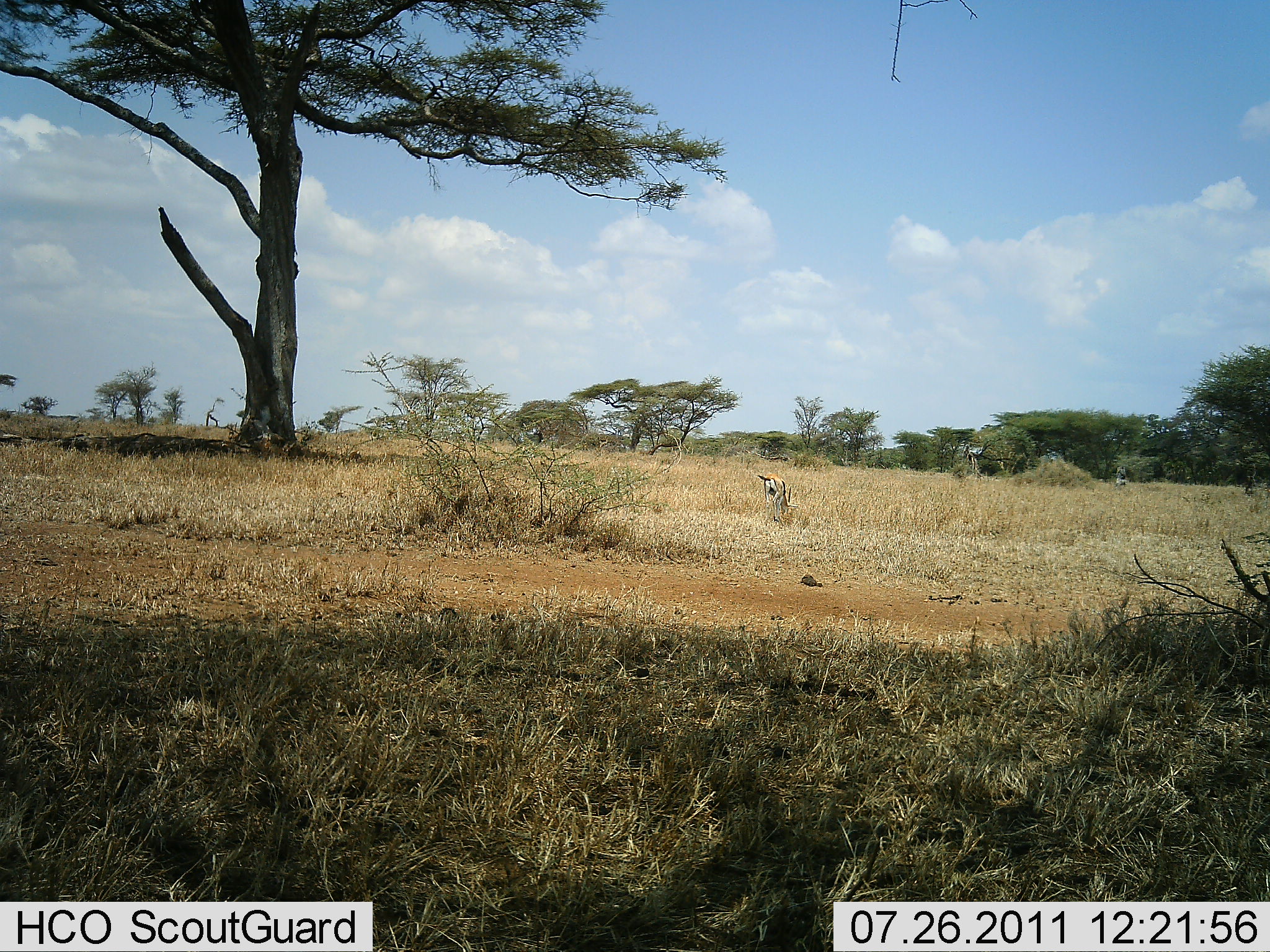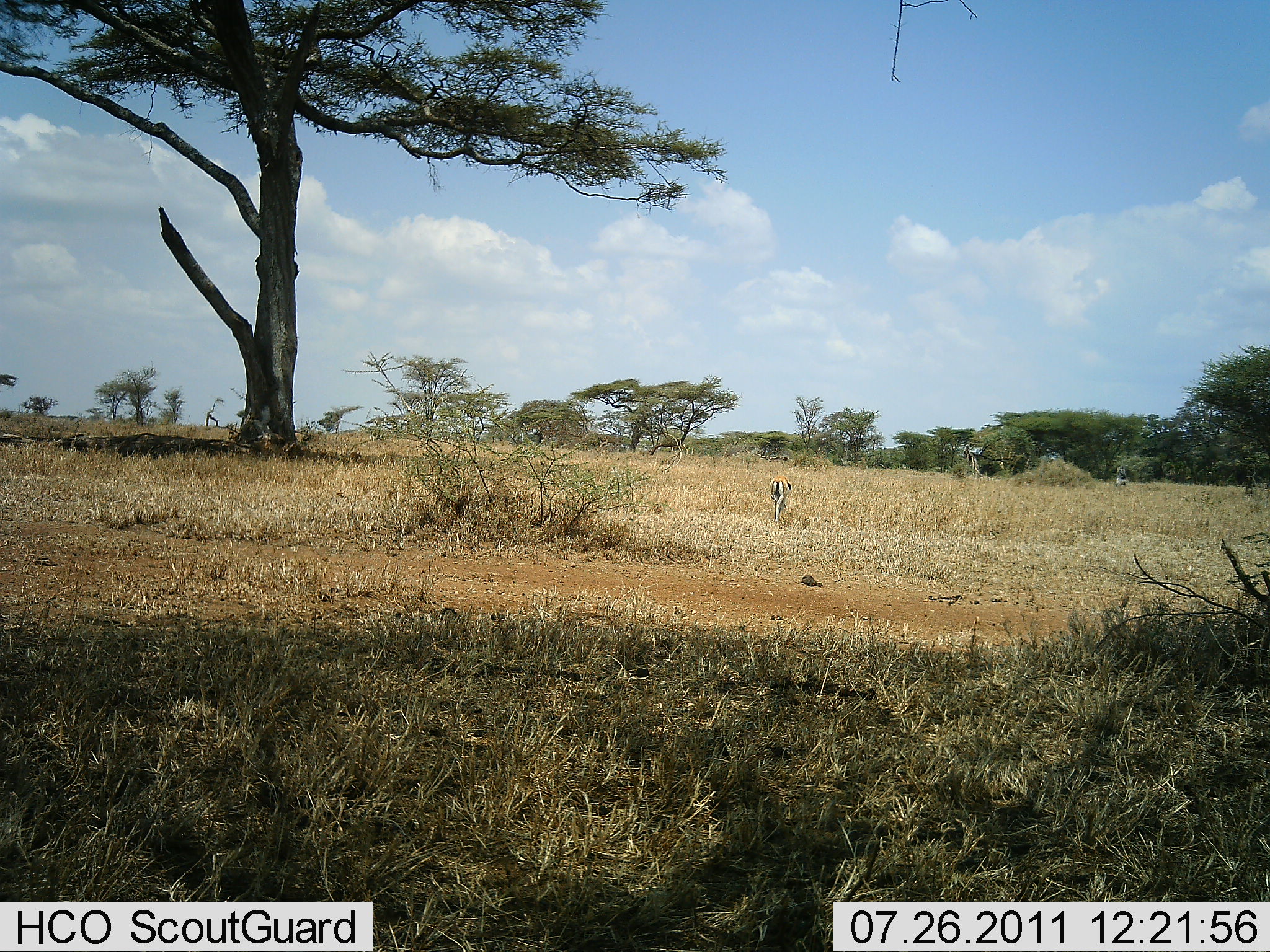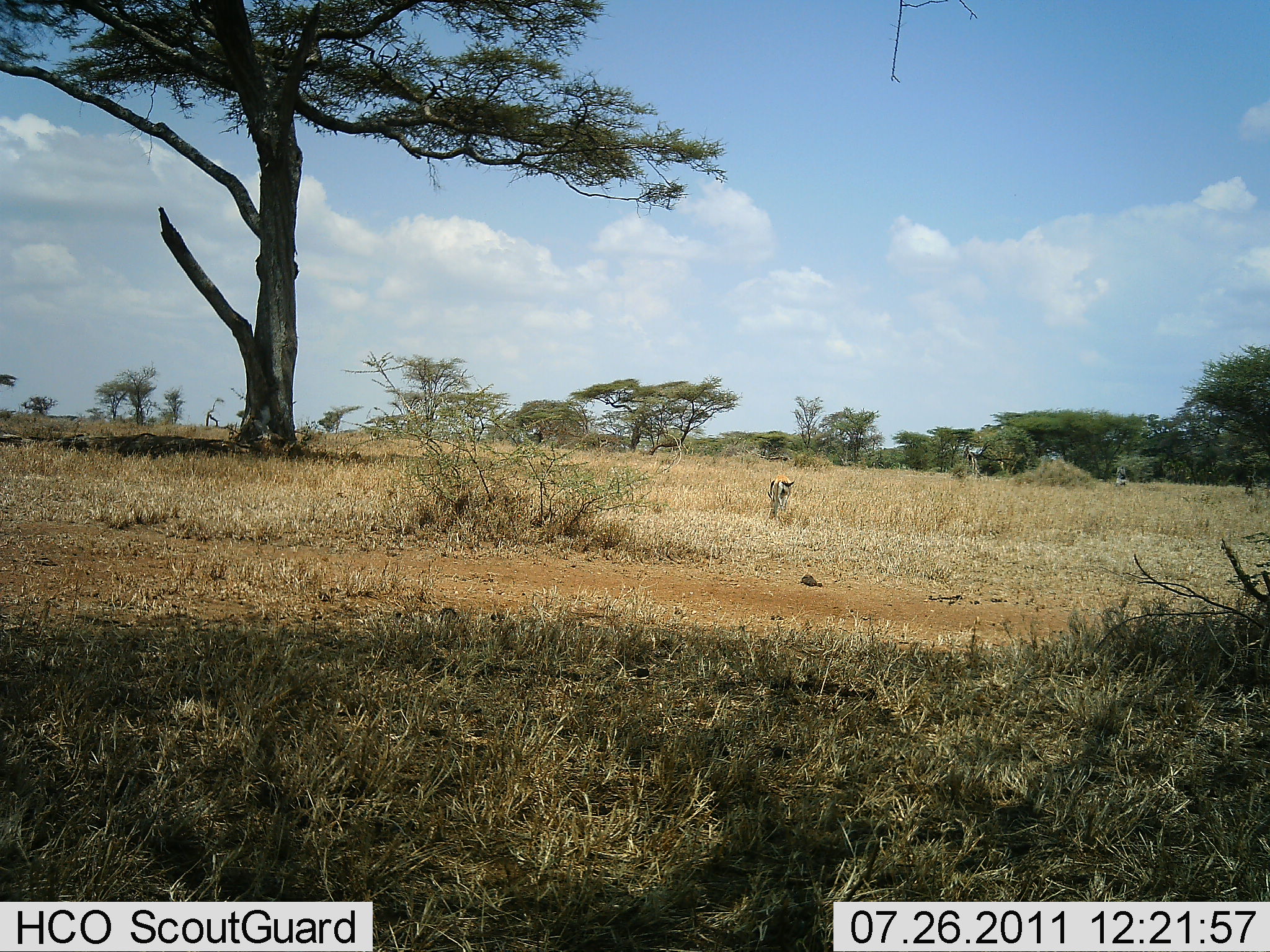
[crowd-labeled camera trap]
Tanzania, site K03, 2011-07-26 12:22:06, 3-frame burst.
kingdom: Animalia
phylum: Chordata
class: Mammalia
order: Artiodactyla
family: Bovidae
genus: Eudorcas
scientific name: Eudorcas thomsonii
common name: thomson's gazelle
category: gazellethomsons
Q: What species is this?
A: Gazellethomsons (thomson's gazelle) (Eudorcas thomsonii).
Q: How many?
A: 1.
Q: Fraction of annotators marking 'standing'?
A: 45%.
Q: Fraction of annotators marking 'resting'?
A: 0%.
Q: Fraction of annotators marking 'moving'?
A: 18%.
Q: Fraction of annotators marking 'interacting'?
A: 0%.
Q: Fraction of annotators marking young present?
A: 0%.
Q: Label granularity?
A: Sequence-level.